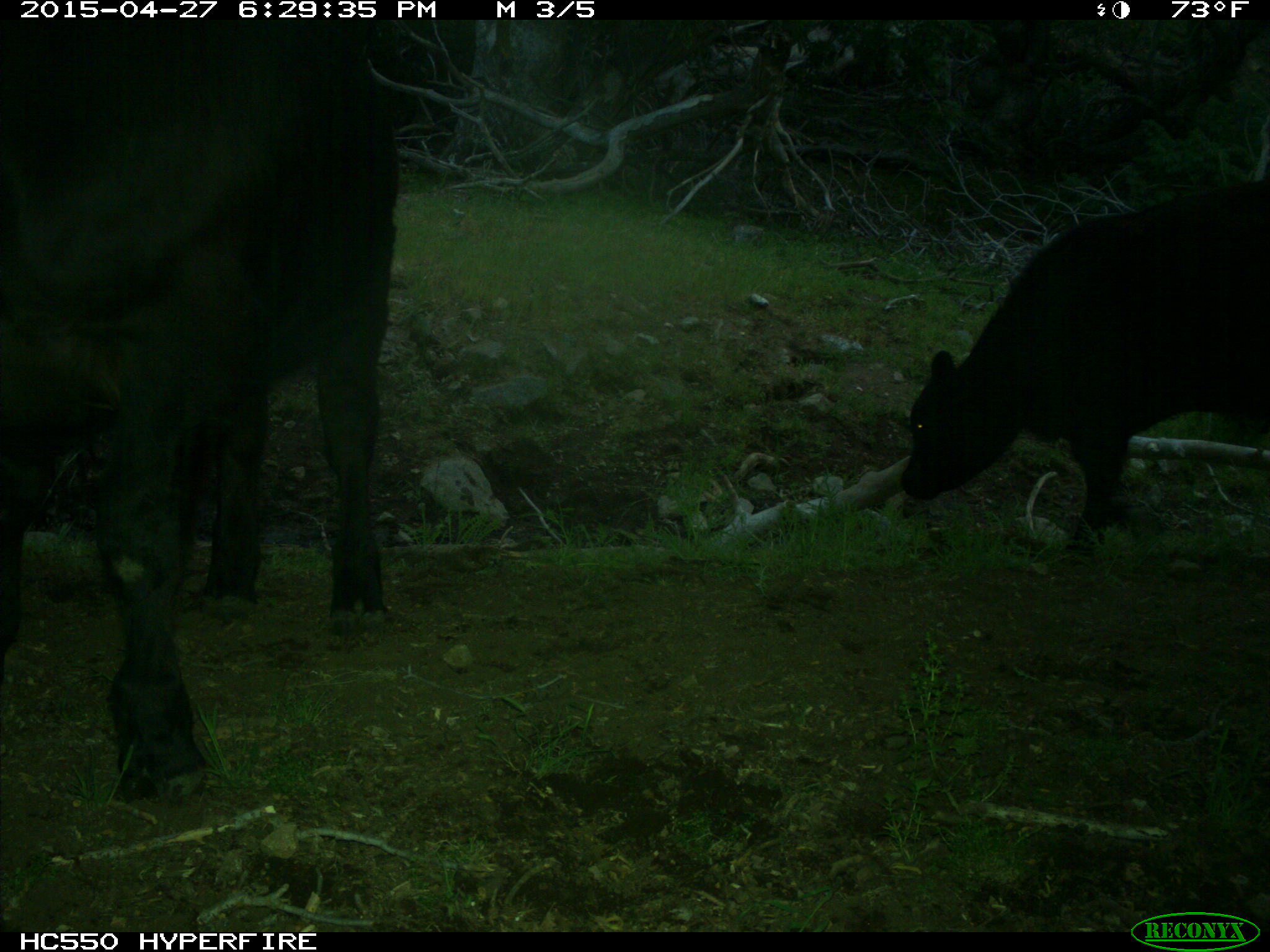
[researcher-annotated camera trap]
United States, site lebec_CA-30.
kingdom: Animalia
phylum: Chordata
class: Mammalia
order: Artiodactyla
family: Bovidae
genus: Bos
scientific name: Bos taurus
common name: domestic cow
Bos taurus (domestic cow).